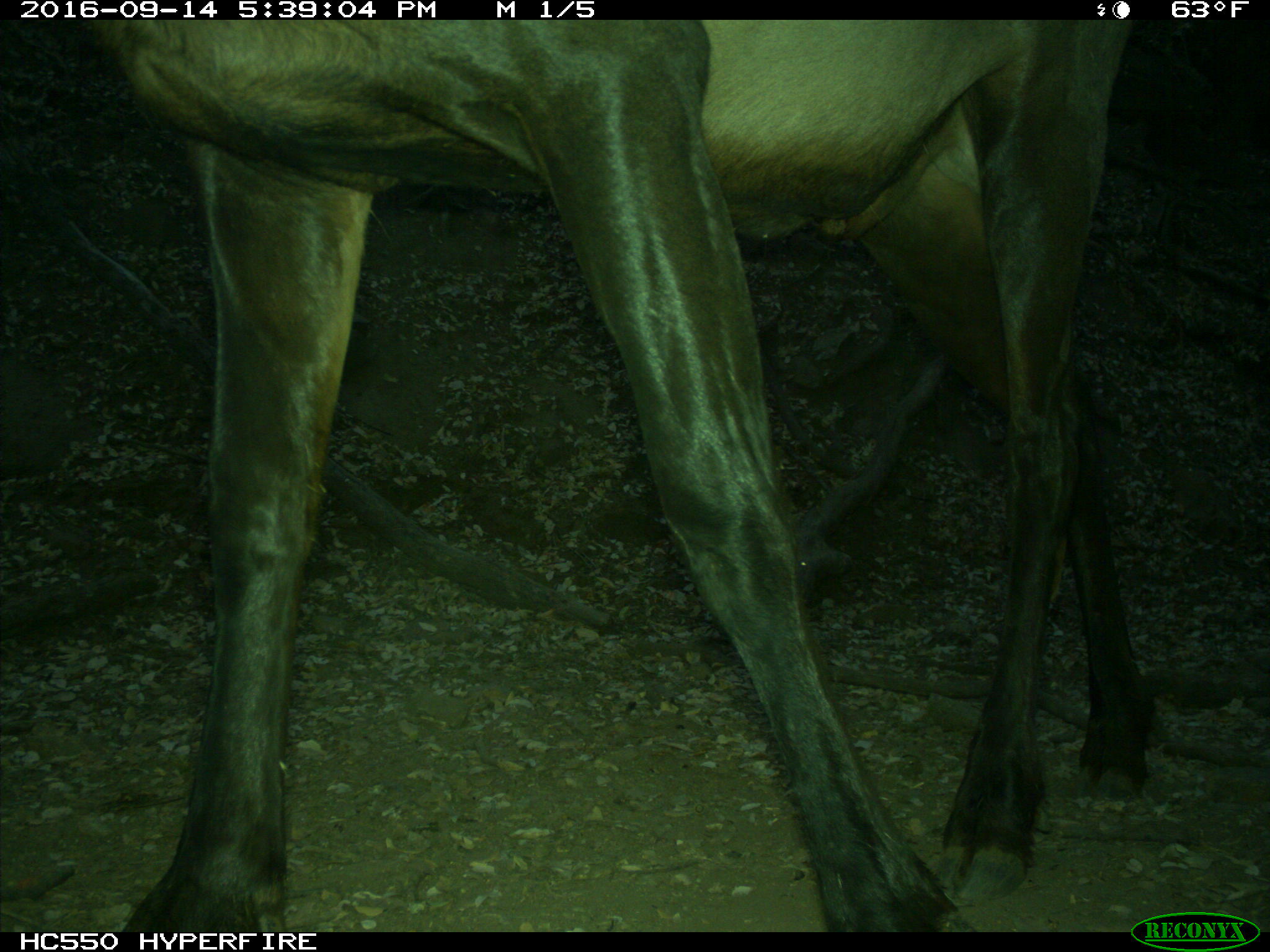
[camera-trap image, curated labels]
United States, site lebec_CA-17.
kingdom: Animalia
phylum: Chordata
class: Mammalia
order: Artiodactyla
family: Cervidae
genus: Cervus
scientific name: Cervus canadensis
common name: elk